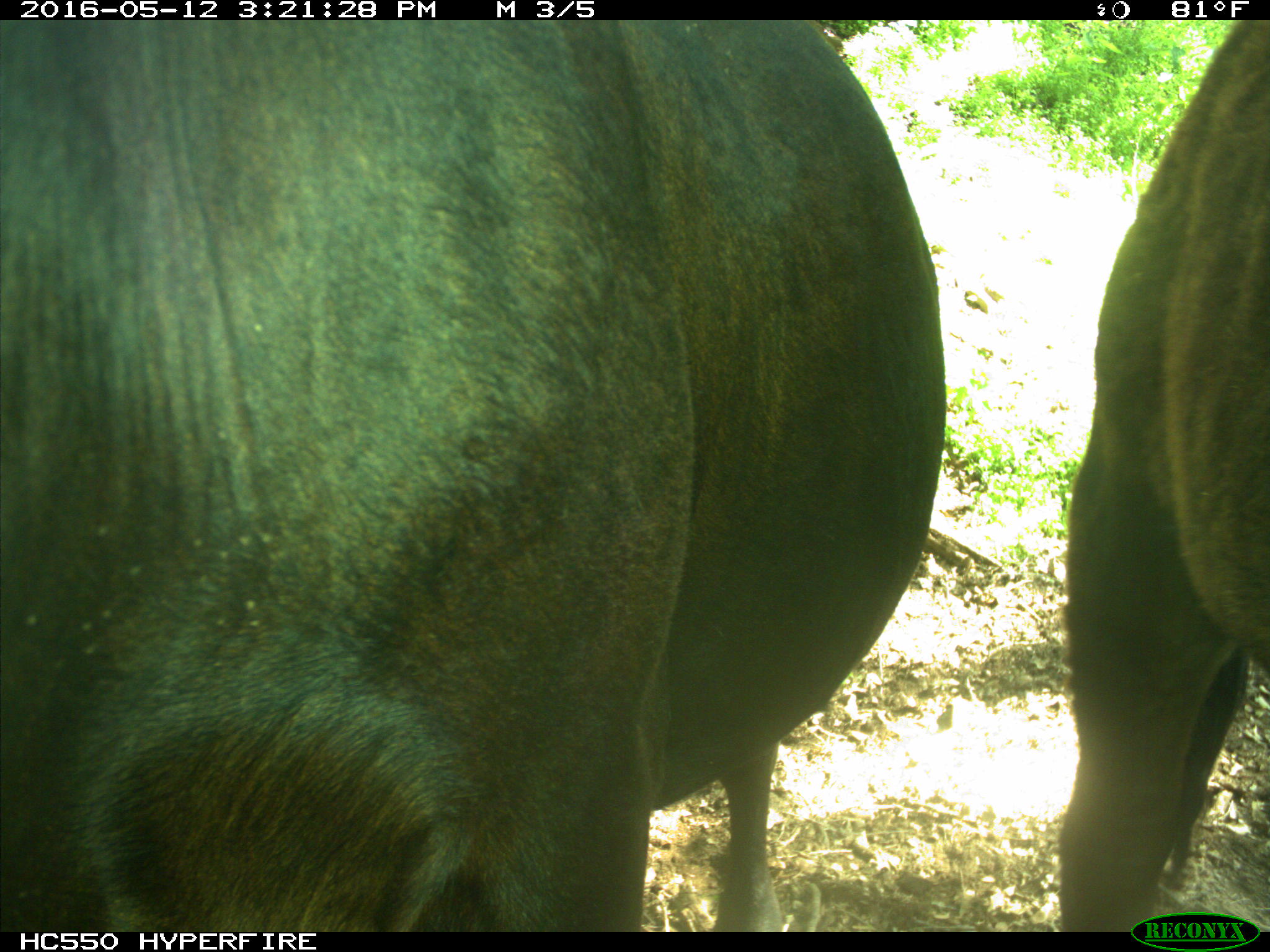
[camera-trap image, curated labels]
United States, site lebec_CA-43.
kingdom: Animalia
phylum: Chordata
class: Mammalia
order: Artiodactyla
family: Bovidae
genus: Bos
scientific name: Bos taurus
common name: domestic cow